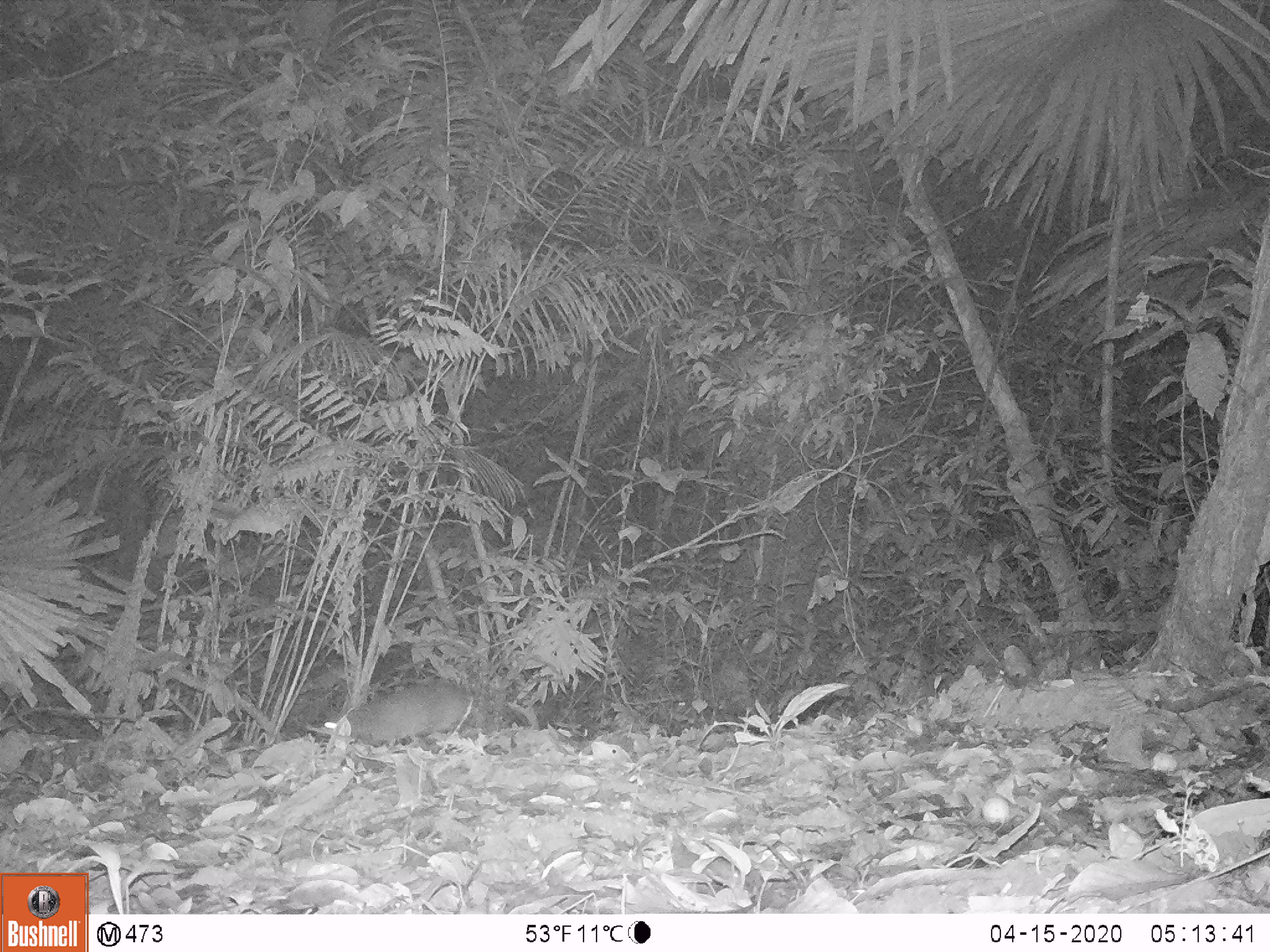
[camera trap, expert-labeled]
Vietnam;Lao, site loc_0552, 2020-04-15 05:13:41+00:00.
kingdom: Animalia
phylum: Chordata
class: Mammalia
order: Artiodactyla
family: Tragulidae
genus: Moschiola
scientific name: Moschiola meminna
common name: chevrotain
Chevrotain (Moschiola meminna). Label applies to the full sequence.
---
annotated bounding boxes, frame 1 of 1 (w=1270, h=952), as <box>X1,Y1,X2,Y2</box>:
chevrotain: <box>310,679,478,749</box>